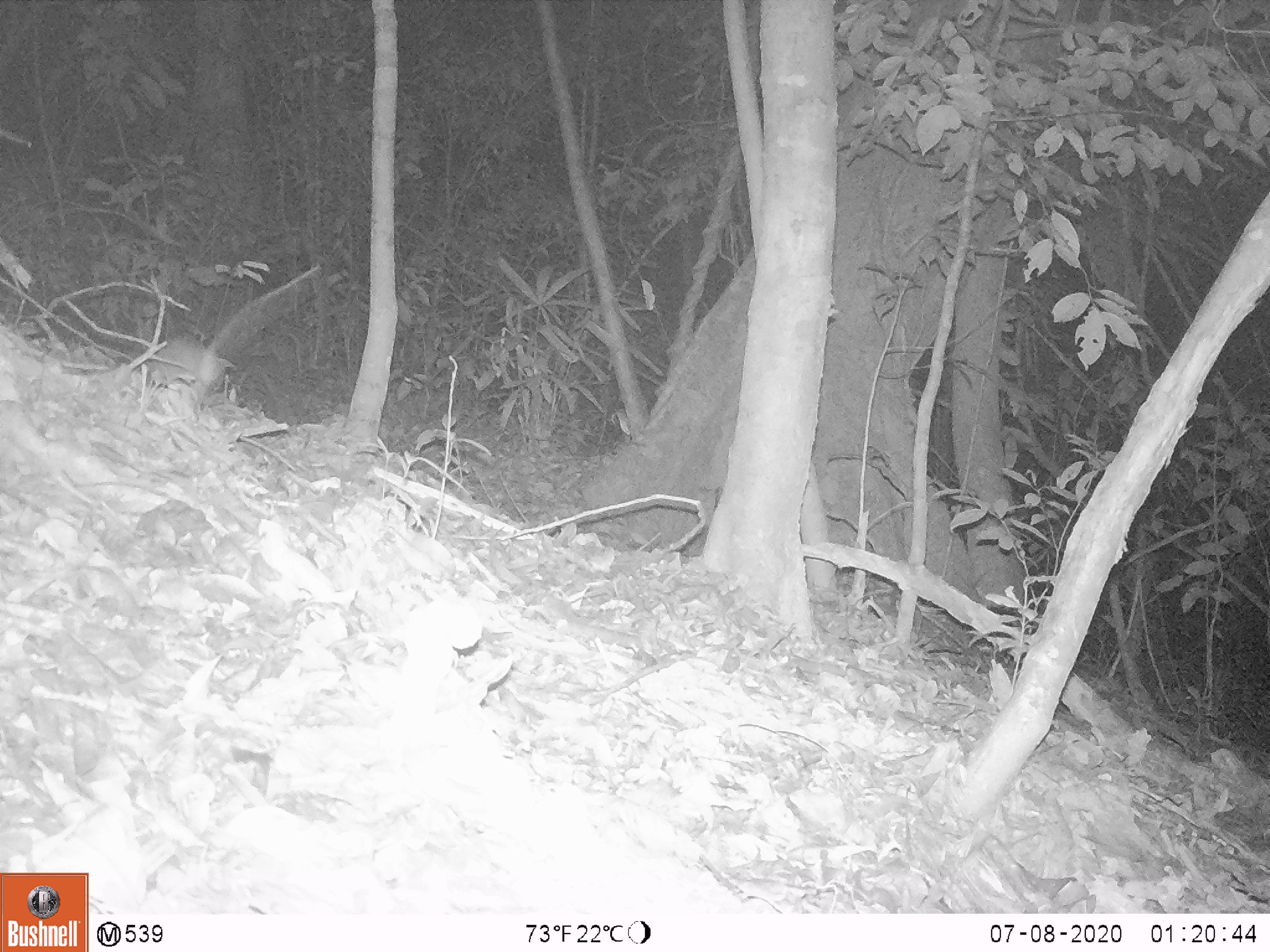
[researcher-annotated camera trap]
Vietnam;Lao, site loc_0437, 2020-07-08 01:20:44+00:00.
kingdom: Animalia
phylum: Chordata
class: Mammalia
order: Rodentia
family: Muridae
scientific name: Muridae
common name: old-world mice and rats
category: unidentified murid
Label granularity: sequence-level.